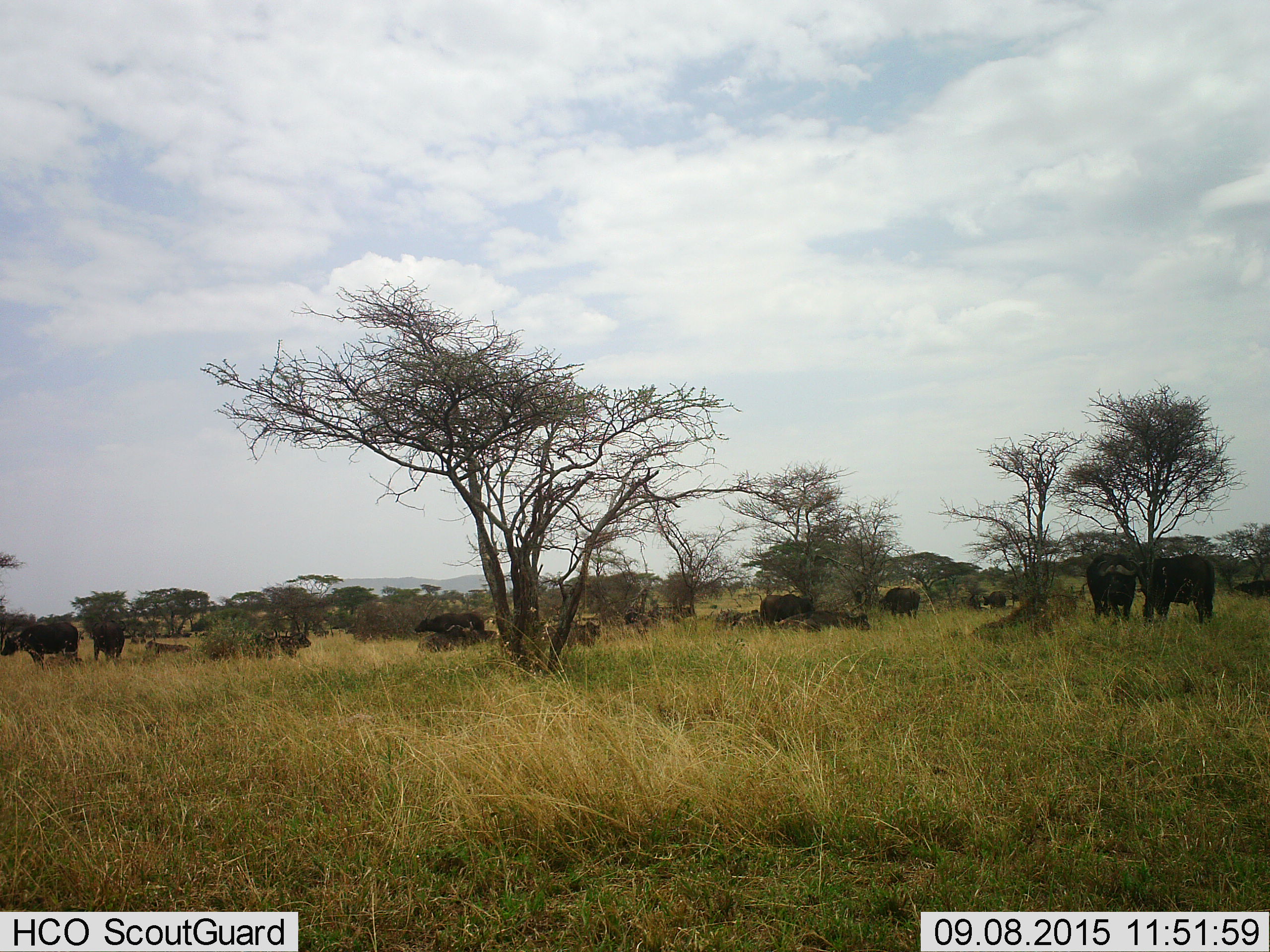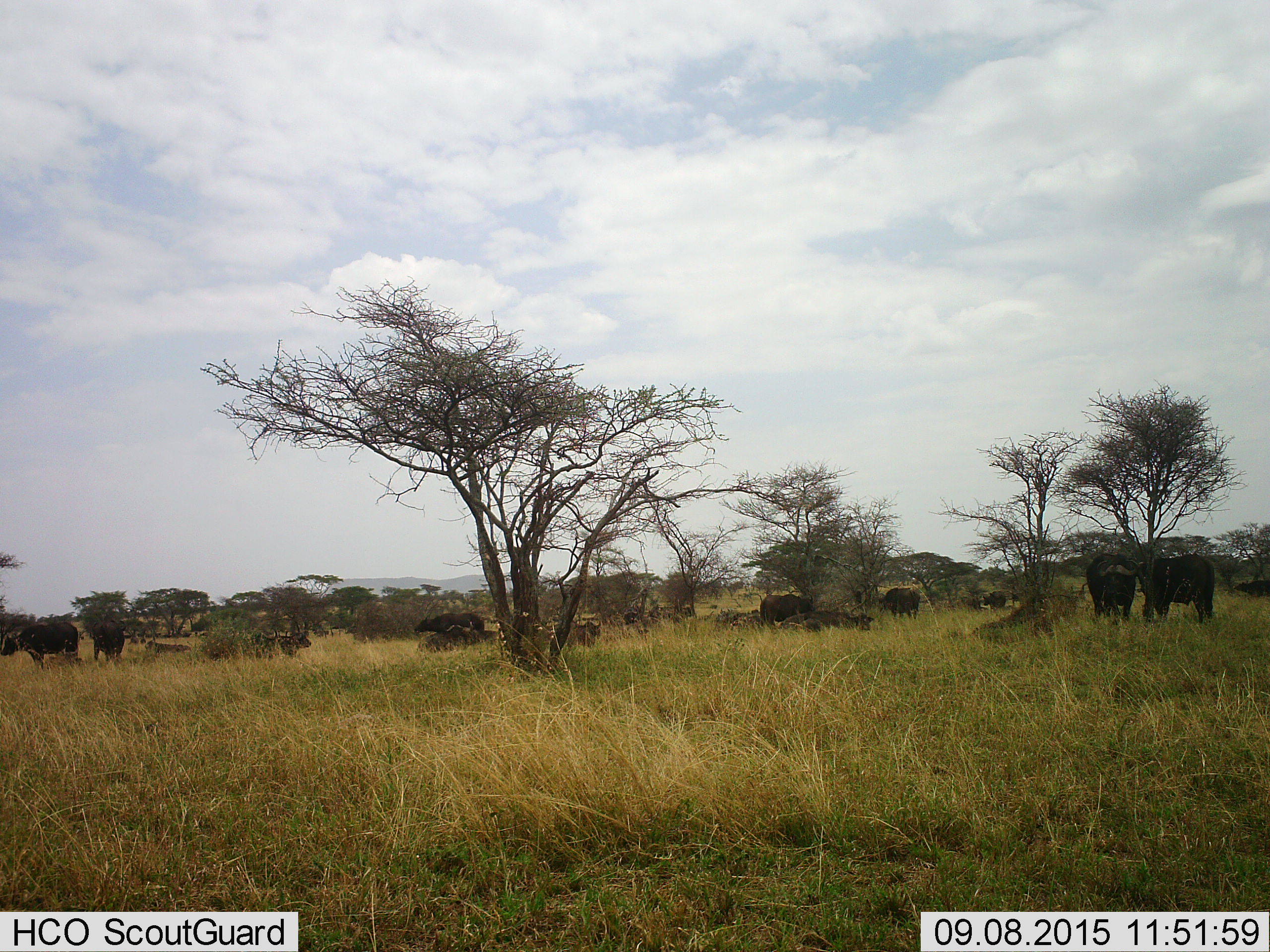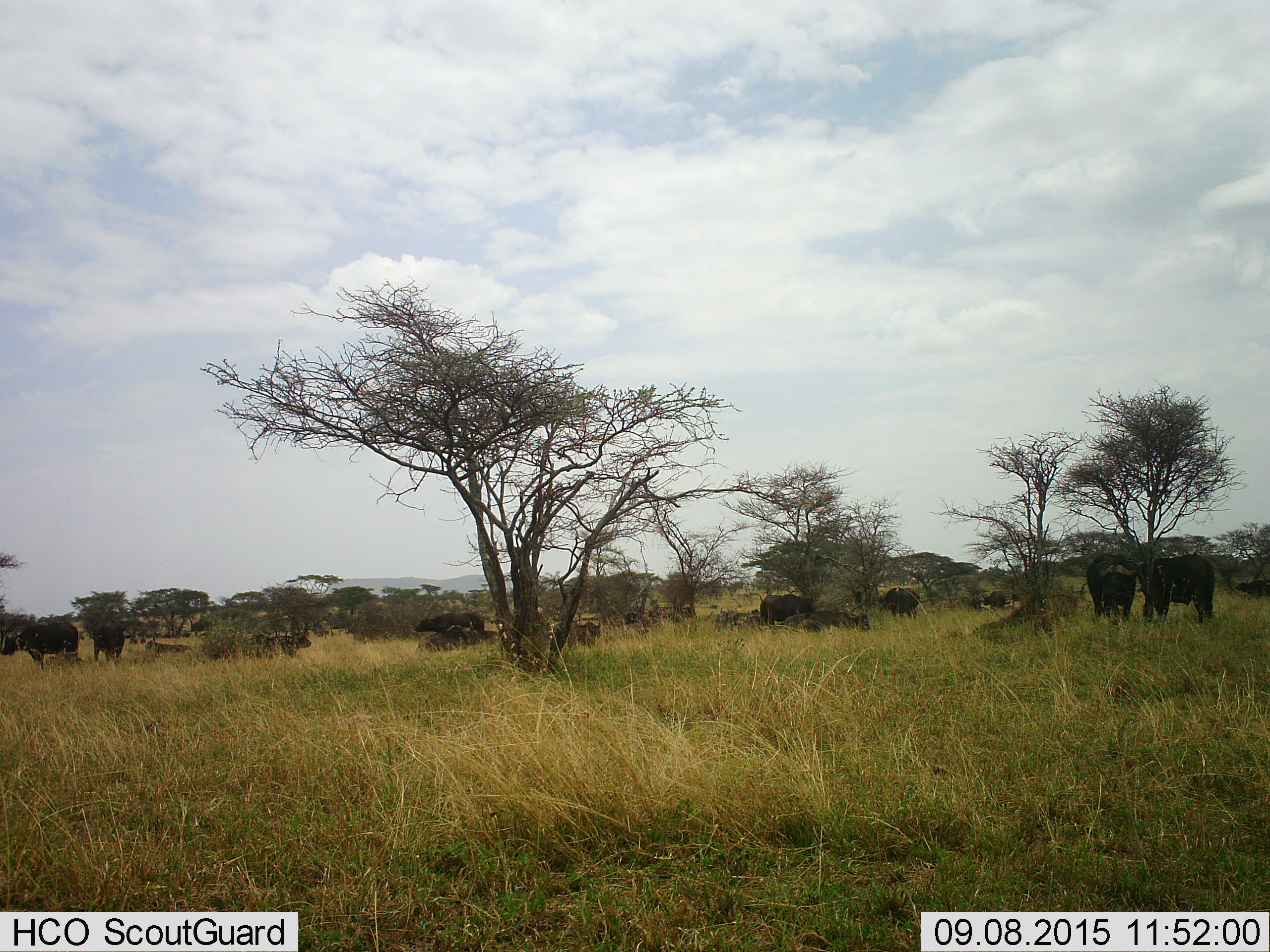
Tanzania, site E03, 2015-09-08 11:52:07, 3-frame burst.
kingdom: Animalia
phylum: Chordata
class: Mammalia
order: Artiodactyla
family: Bovidae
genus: Syncerus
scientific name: Syncerus caffer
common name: cape buffalo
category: buffalo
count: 11-50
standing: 88%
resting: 38%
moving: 31%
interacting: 12%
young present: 12%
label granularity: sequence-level